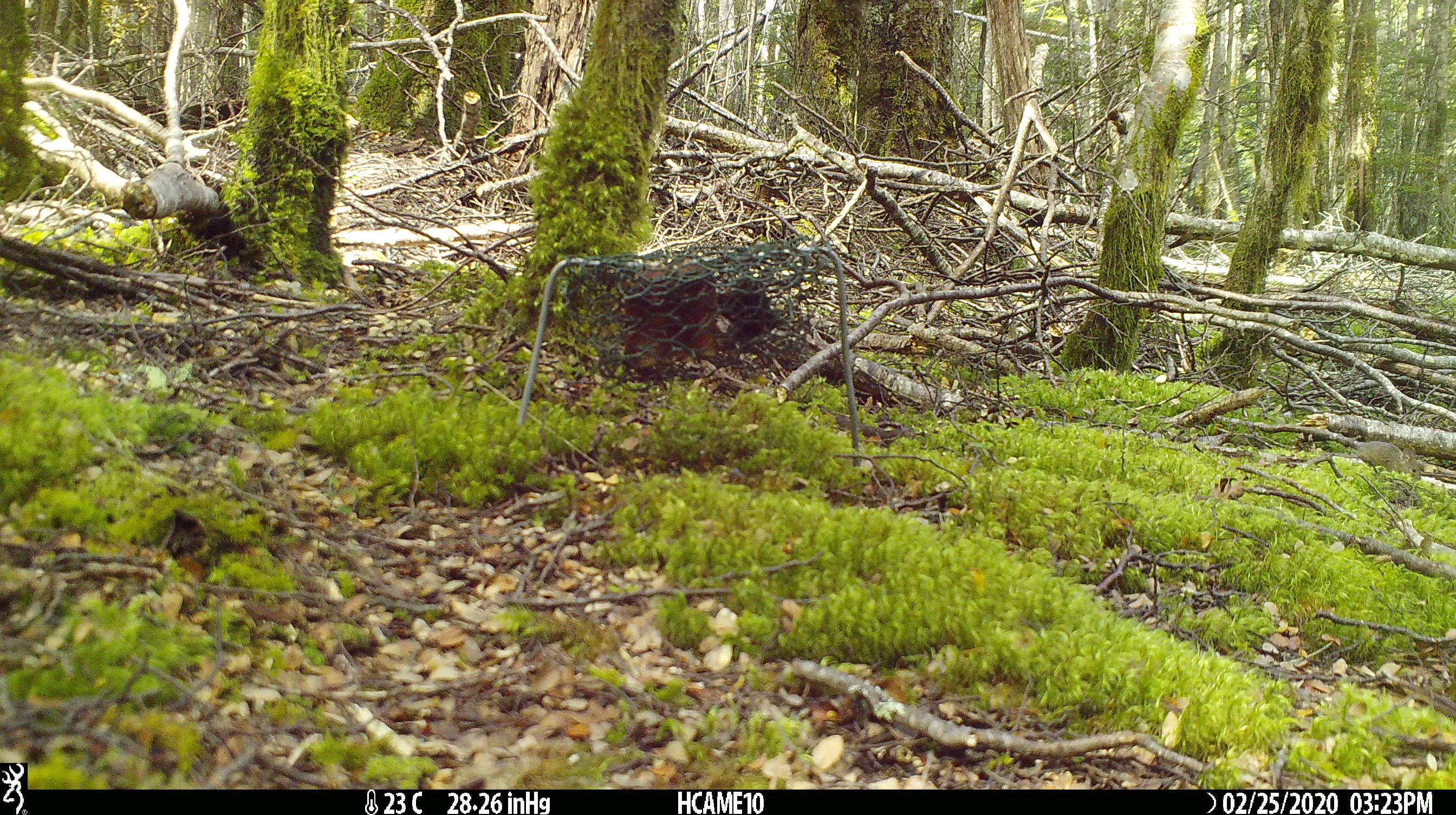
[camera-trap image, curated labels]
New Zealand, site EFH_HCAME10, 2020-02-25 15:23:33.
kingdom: Animalia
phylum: Chordata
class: Mammalia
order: Rodentia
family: Muridae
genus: Mus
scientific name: Mus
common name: mouse